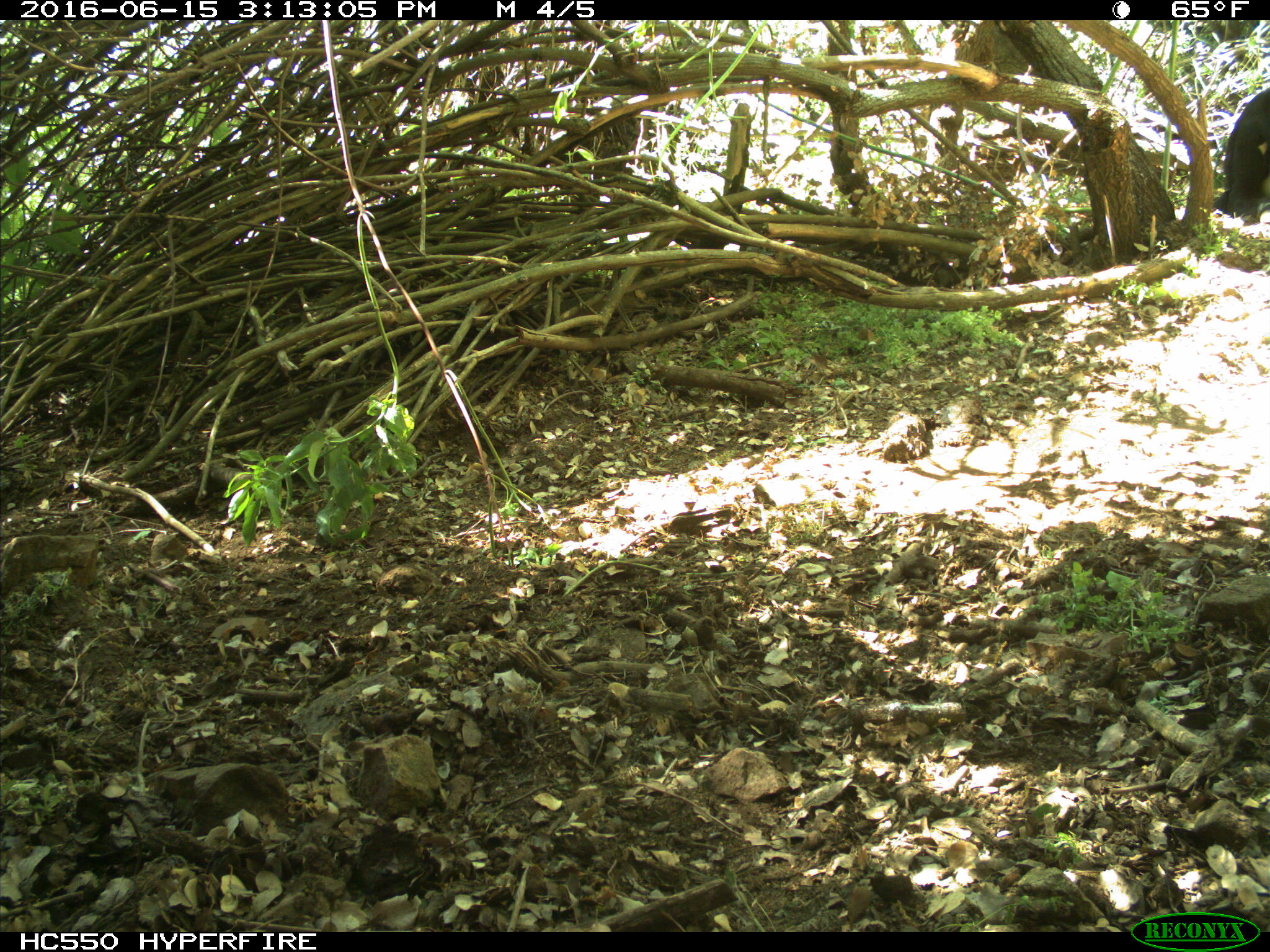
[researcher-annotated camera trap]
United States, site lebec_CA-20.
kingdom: Animalia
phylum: Chordata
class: Mammalia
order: Artiodactyla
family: Bovidae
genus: Bos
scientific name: Bos taurus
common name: domestic cow